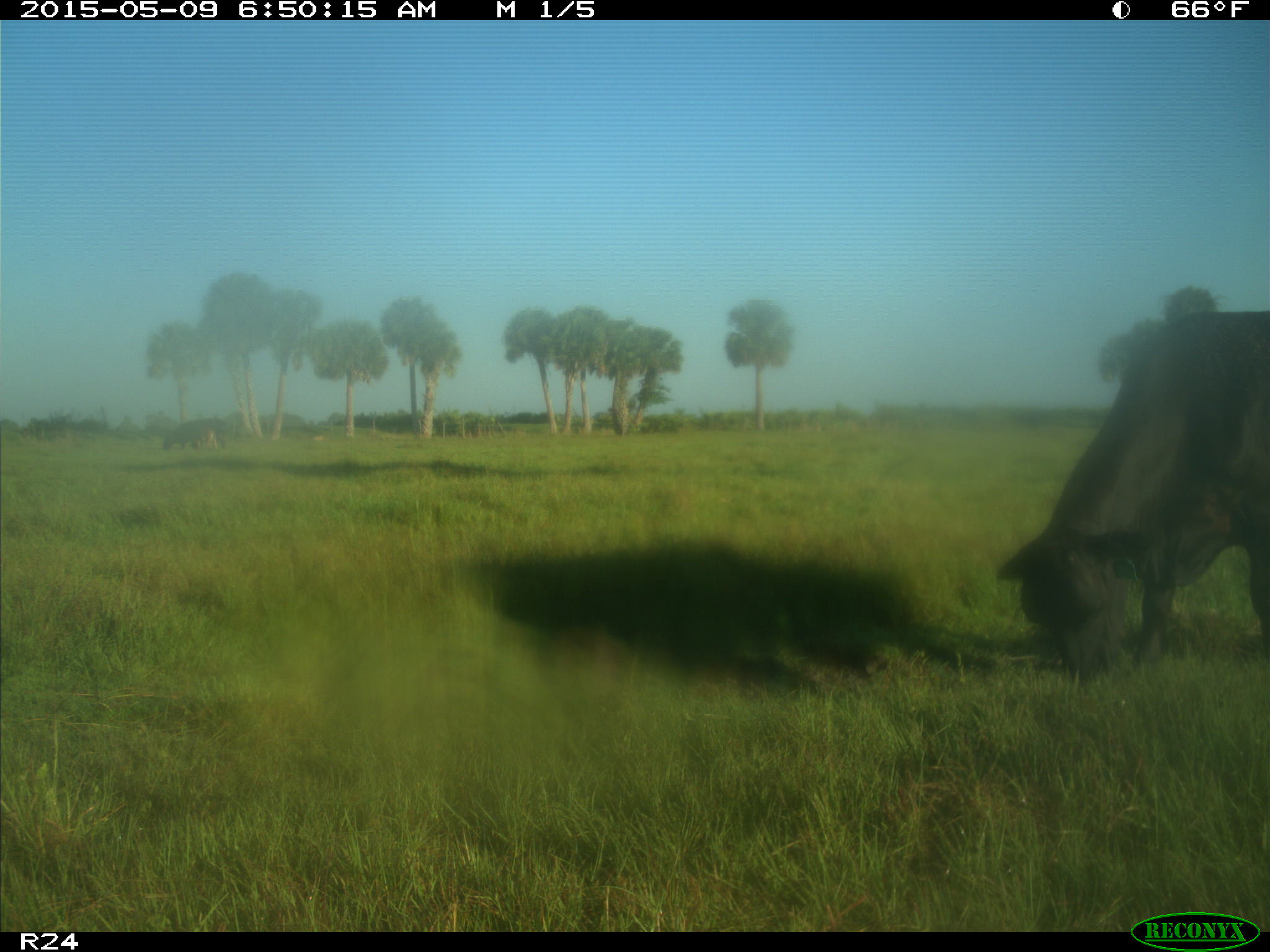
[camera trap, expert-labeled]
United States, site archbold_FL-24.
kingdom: Animalia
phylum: Chordata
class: Mammalia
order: Artiodactyla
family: Bovidae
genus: Bos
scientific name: Bos taurus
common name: domestic cow